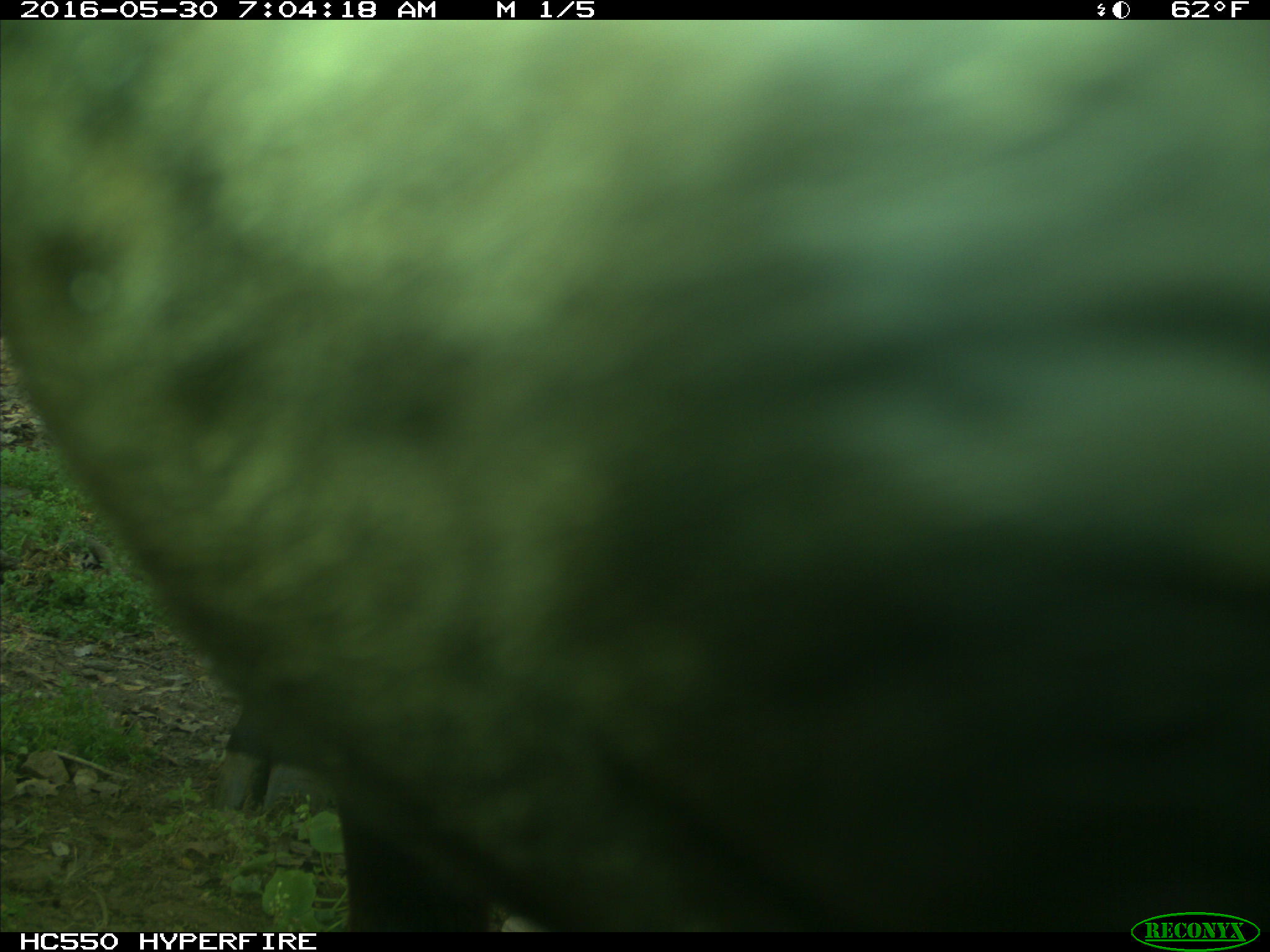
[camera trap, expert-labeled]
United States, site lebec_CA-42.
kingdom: Animalia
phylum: Chordata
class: Mammalia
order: Artiodactyla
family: Bovidae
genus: Bos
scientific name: Bos taurus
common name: domestic cow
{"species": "Bos taurus (domestic cow)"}